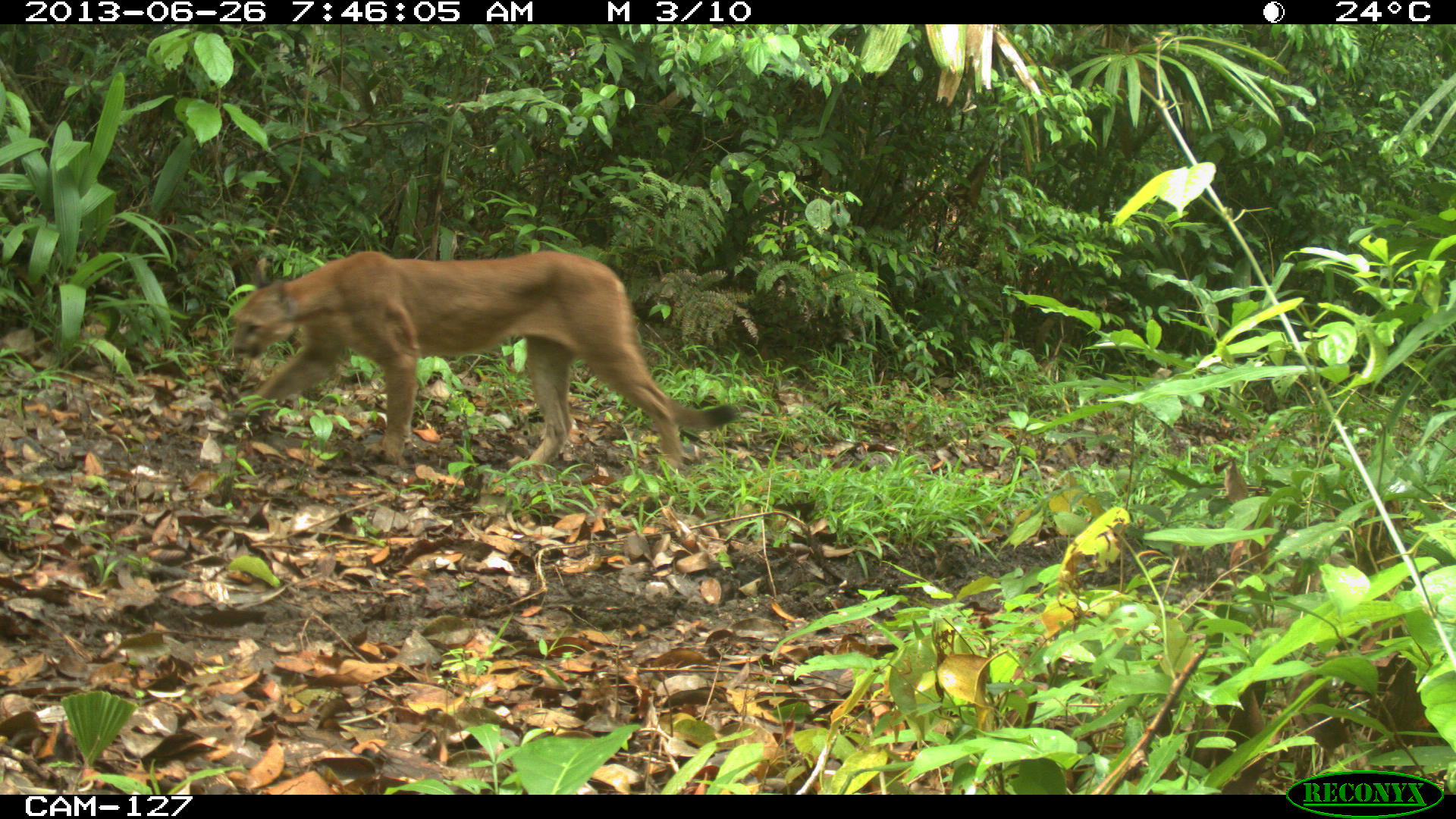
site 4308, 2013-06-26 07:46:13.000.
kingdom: Animalia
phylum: Chordata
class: Mammalia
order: Carnivora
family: Felidae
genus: Puma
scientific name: Puma concolor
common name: mountain lion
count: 1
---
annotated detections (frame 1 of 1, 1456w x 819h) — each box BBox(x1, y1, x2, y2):
puma concolor: BBox(226, 248, 738, 469)